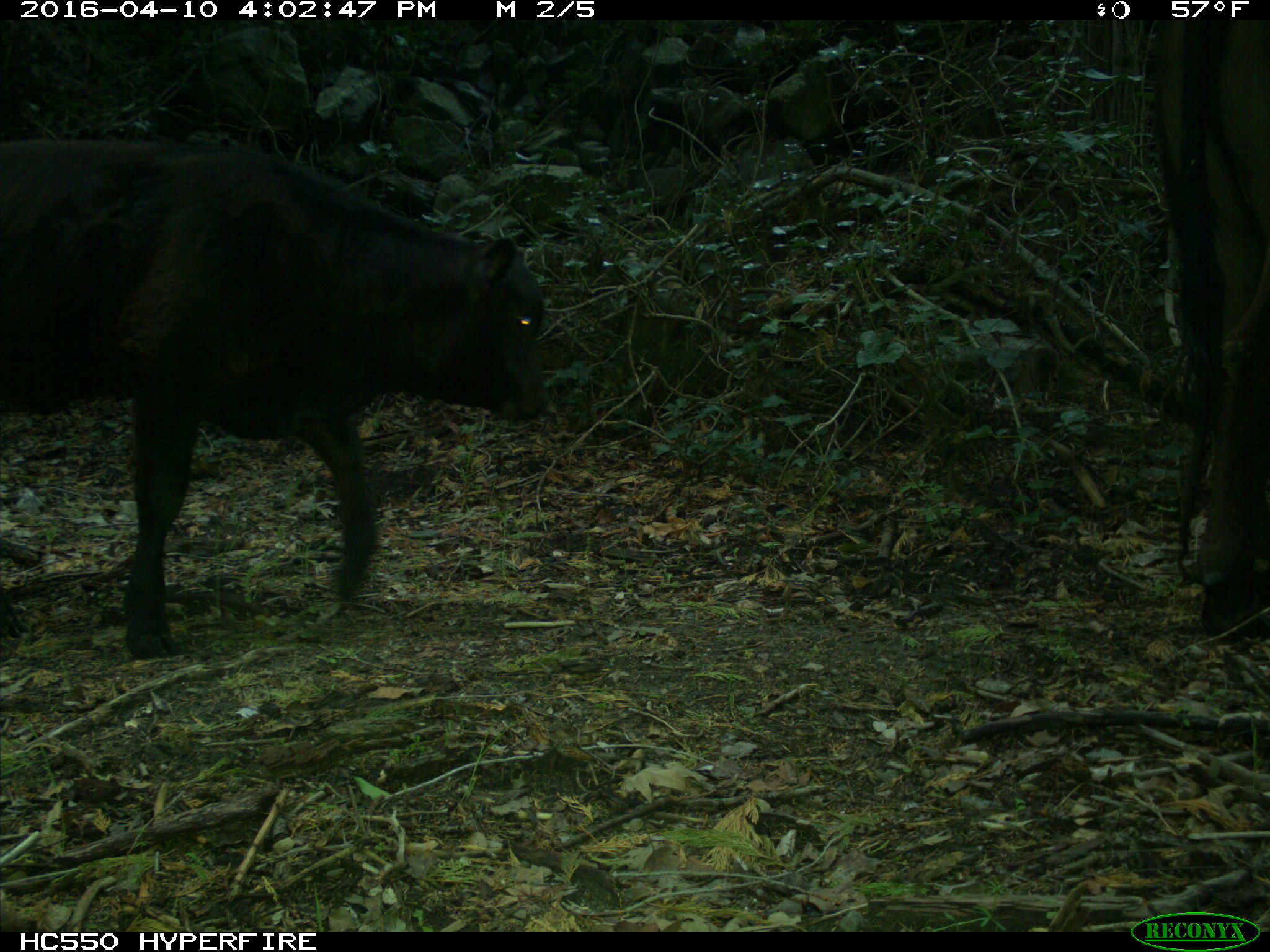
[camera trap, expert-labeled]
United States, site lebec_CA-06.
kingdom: Animalia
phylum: Chordata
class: Mammalia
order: Artiodactyla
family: Bovidae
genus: Bos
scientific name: Bos taurus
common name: domestic cow